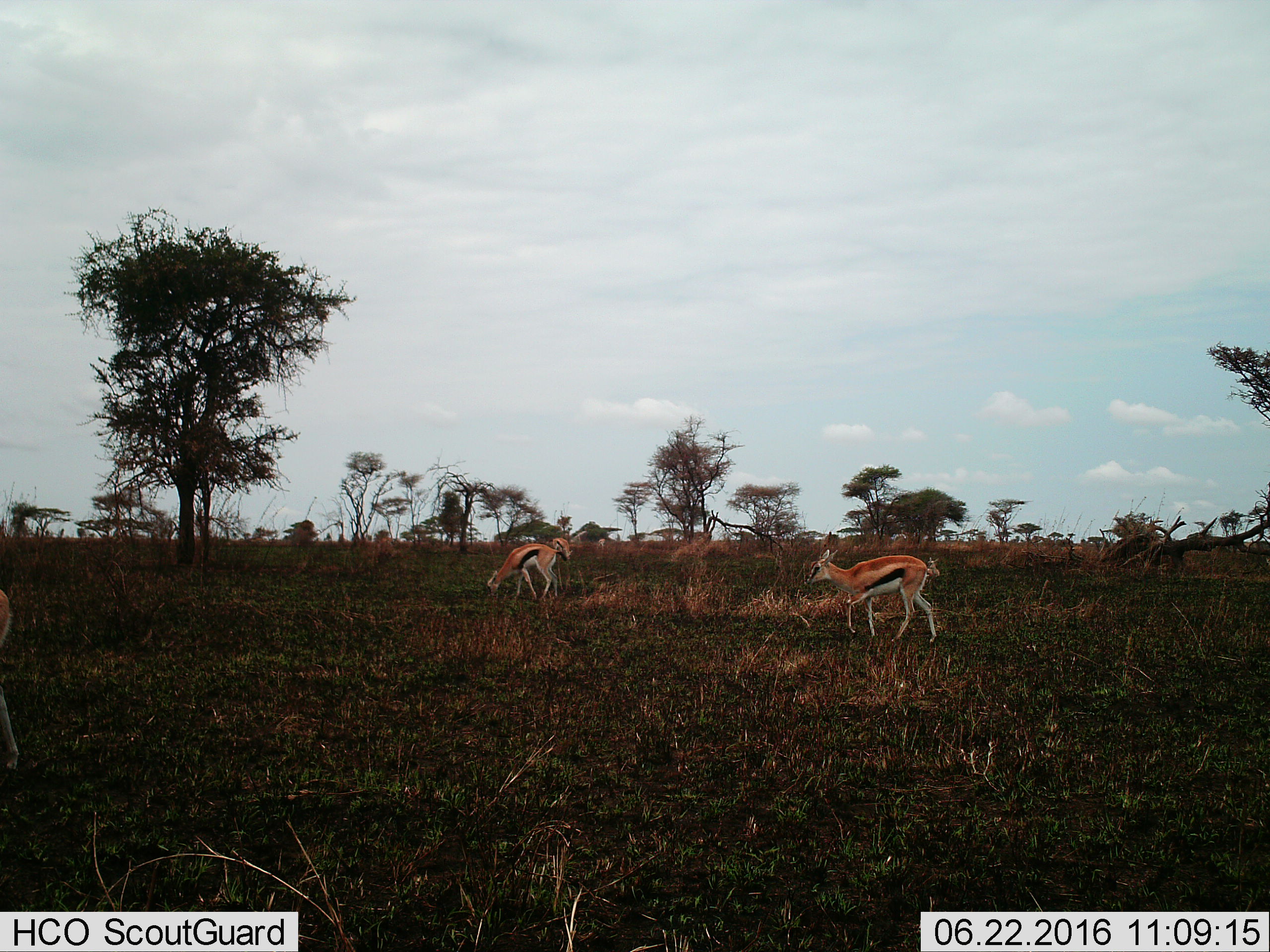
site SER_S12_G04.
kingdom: Animalia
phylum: Chordata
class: Mammalia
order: Artiodactyla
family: Bovidae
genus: Eudorcas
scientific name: Eudorcas thomsonii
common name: thomson's gazelle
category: gazellethomsons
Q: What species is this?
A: Gazellethomsons (thomson's gazelle) (Eudorcas thomsonii).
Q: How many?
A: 5.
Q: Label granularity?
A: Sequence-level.